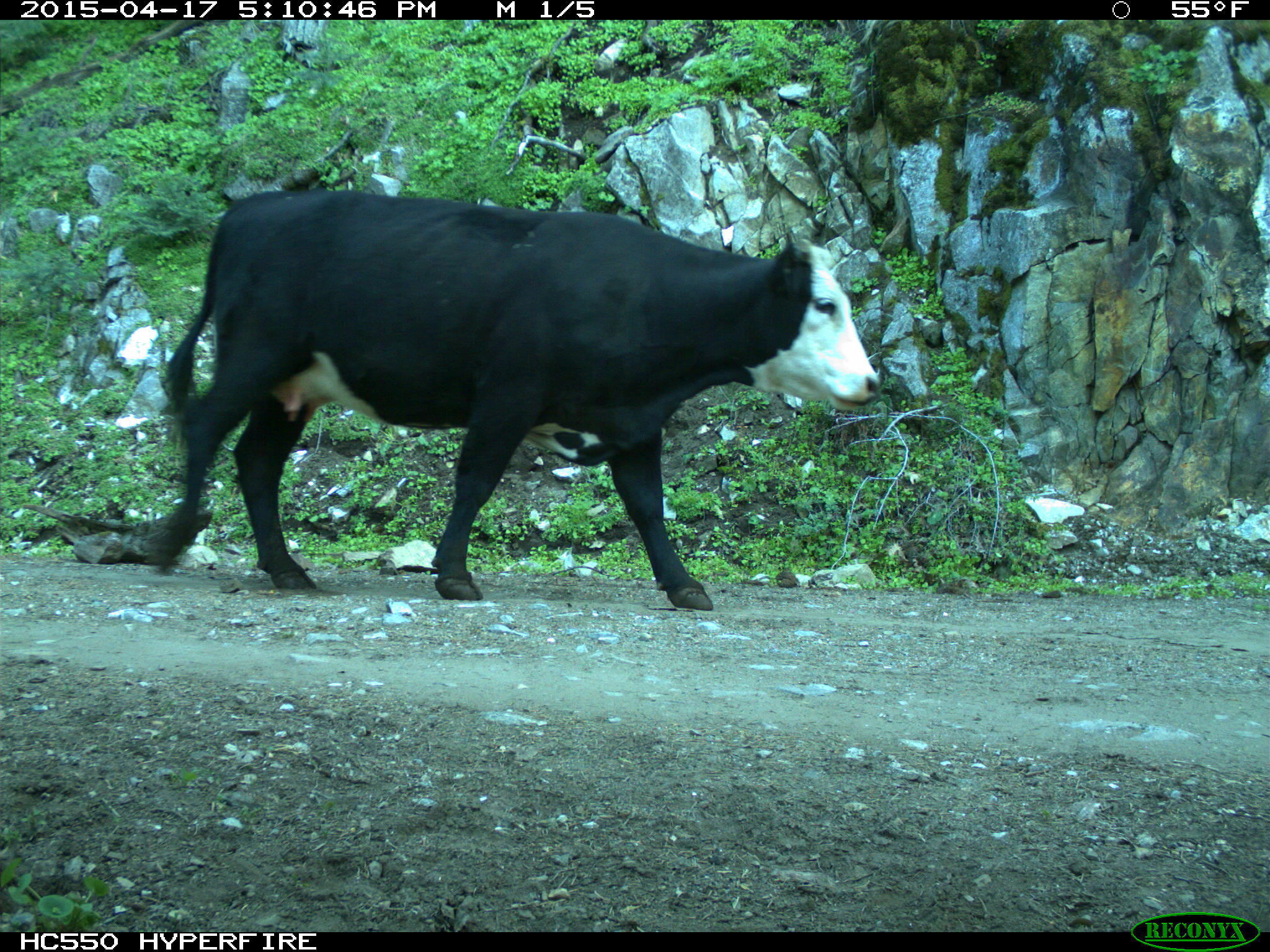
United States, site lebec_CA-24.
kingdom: Animalia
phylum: Chordata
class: Mammalia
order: Artiodactyla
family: Bovidae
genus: Bos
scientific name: Bos taurus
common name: domestic cow